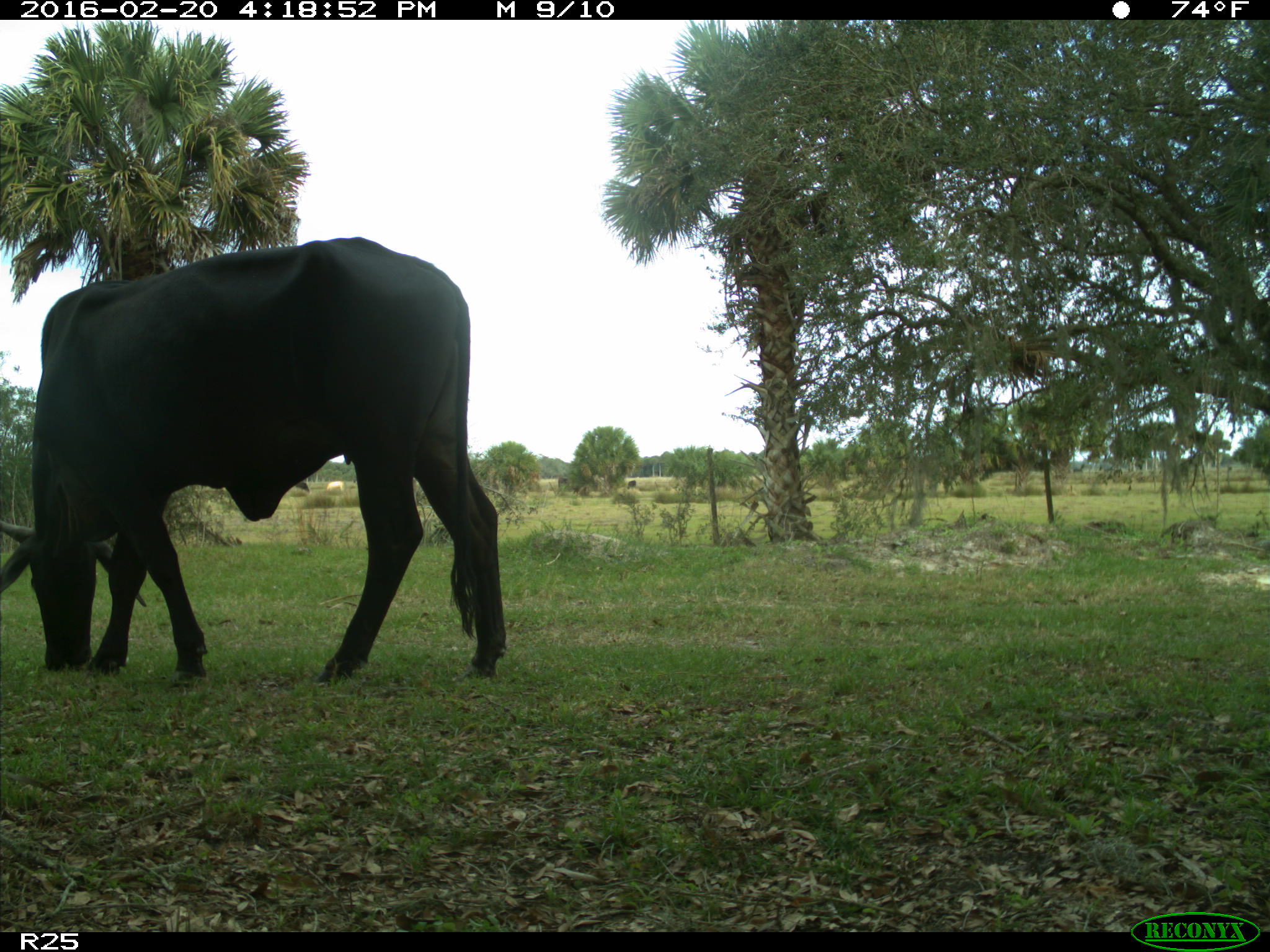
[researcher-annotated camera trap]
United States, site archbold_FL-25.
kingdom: Animalia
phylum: Chordata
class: Mammalia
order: Artiodactyla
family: Bovidae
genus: Bos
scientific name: Bos taurus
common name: domestic cow